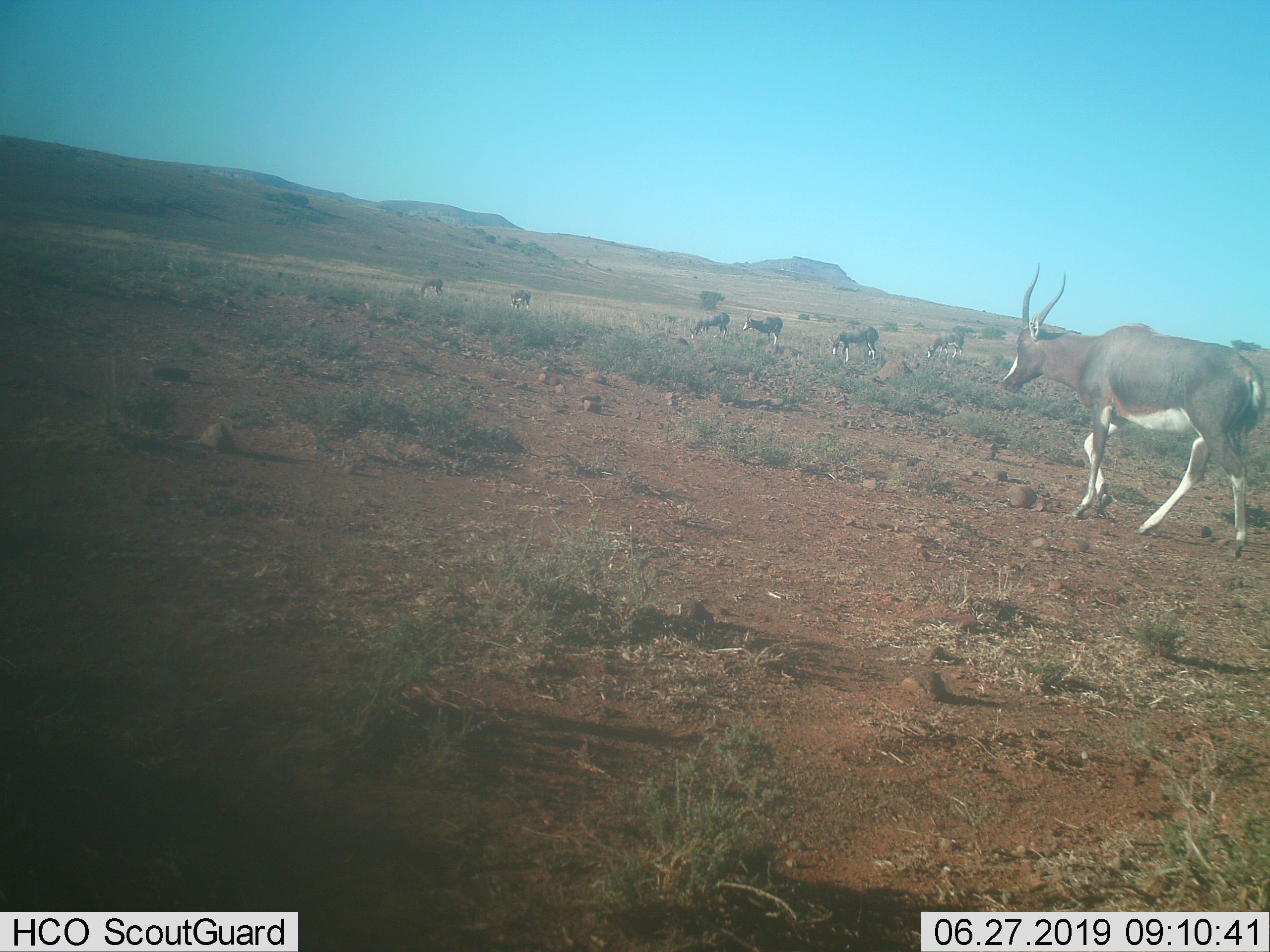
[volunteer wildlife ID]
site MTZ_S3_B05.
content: unidentified animal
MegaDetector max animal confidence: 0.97